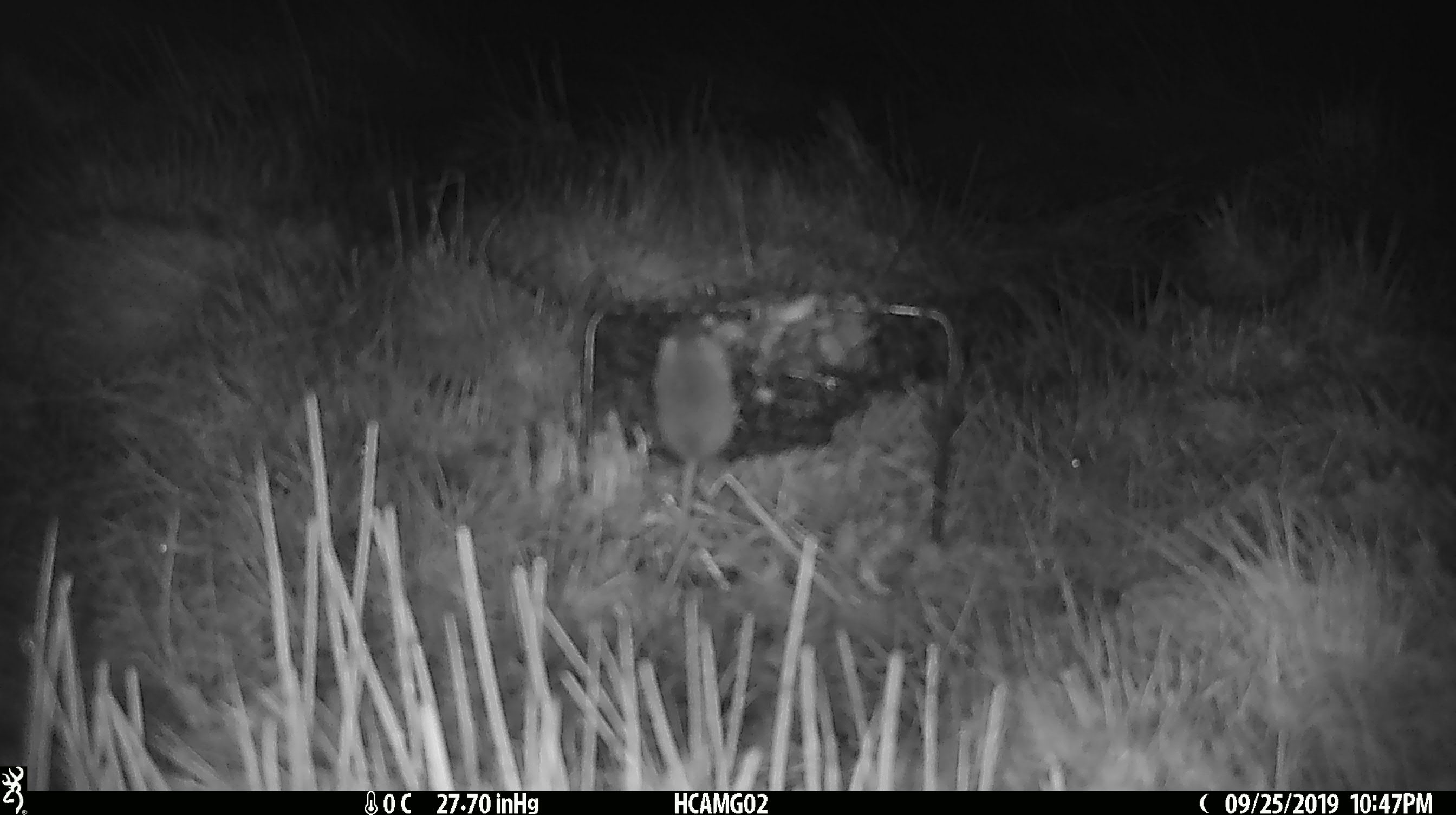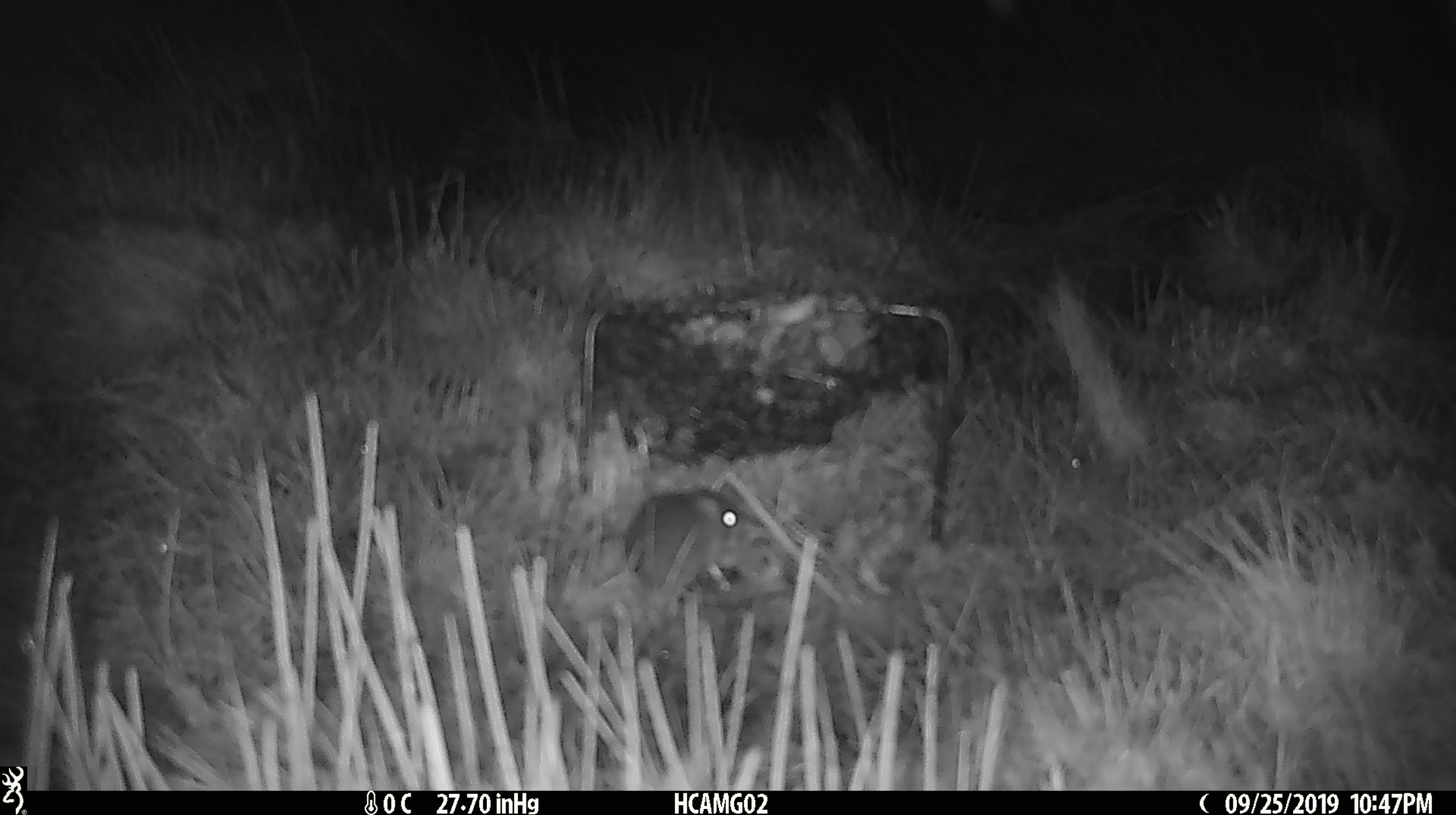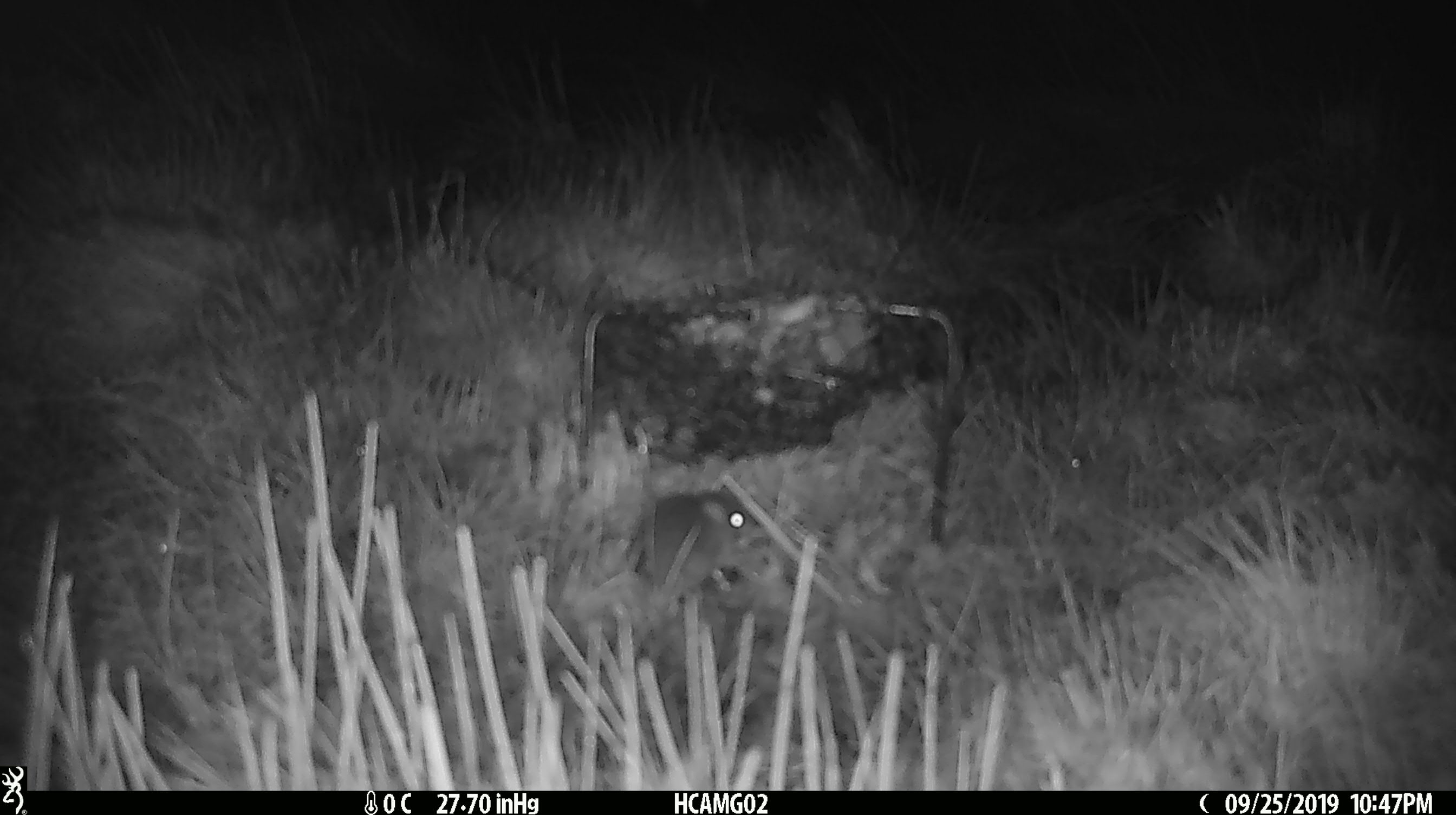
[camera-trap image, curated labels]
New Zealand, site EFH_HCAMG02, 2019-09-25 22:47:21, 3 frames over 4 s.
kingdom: Animalia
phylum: Chordata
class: Mammalia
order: Rodentia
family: Muridae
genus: Mus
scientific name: Mus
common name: mouse